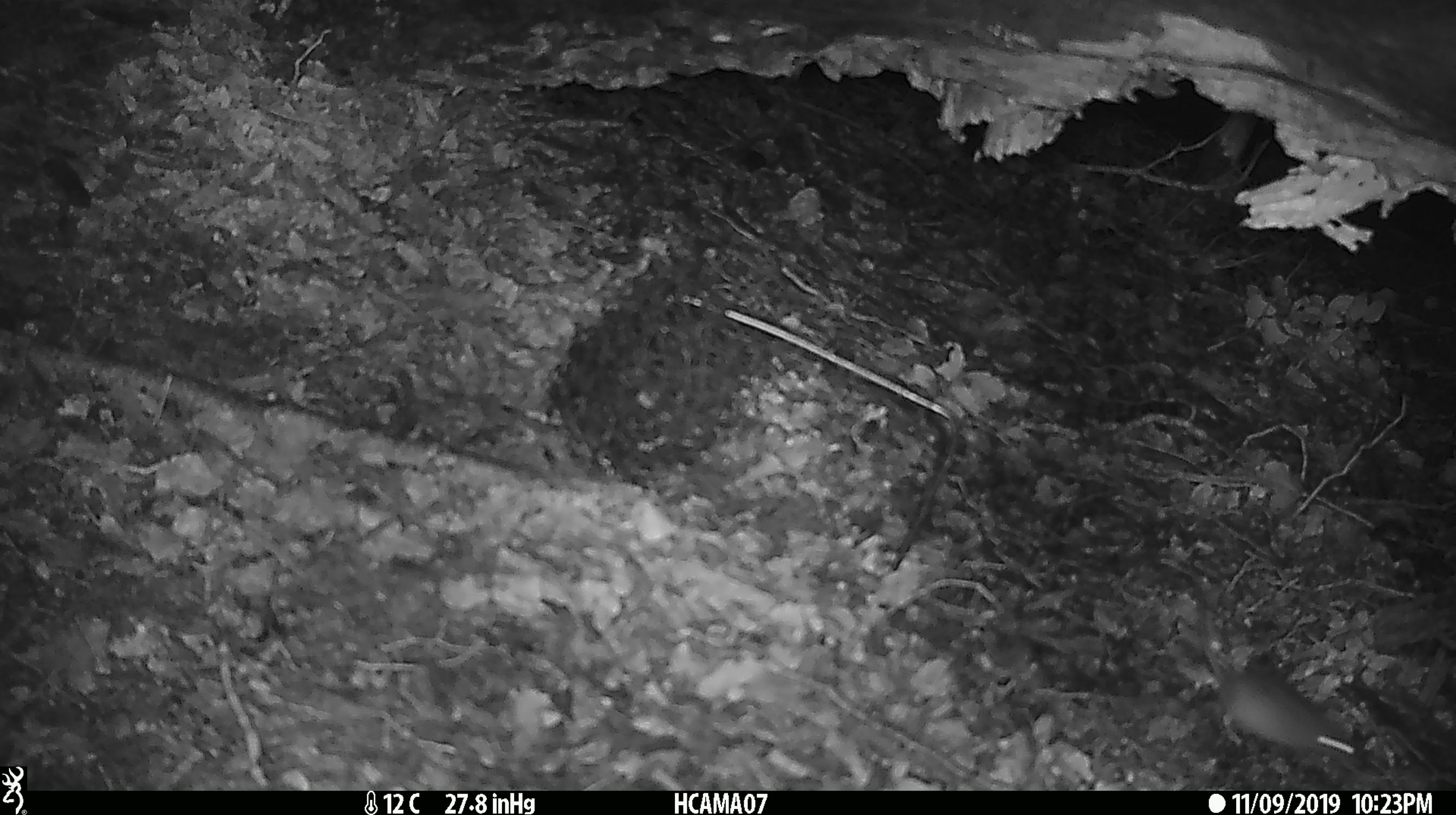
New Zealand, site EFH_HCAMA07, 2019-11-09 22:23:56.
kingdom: Animalia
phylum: Chordata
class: Mammalia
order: Rodentia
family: Muridae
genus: Mus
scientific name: Mus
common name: mouse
Mouse (Mus).